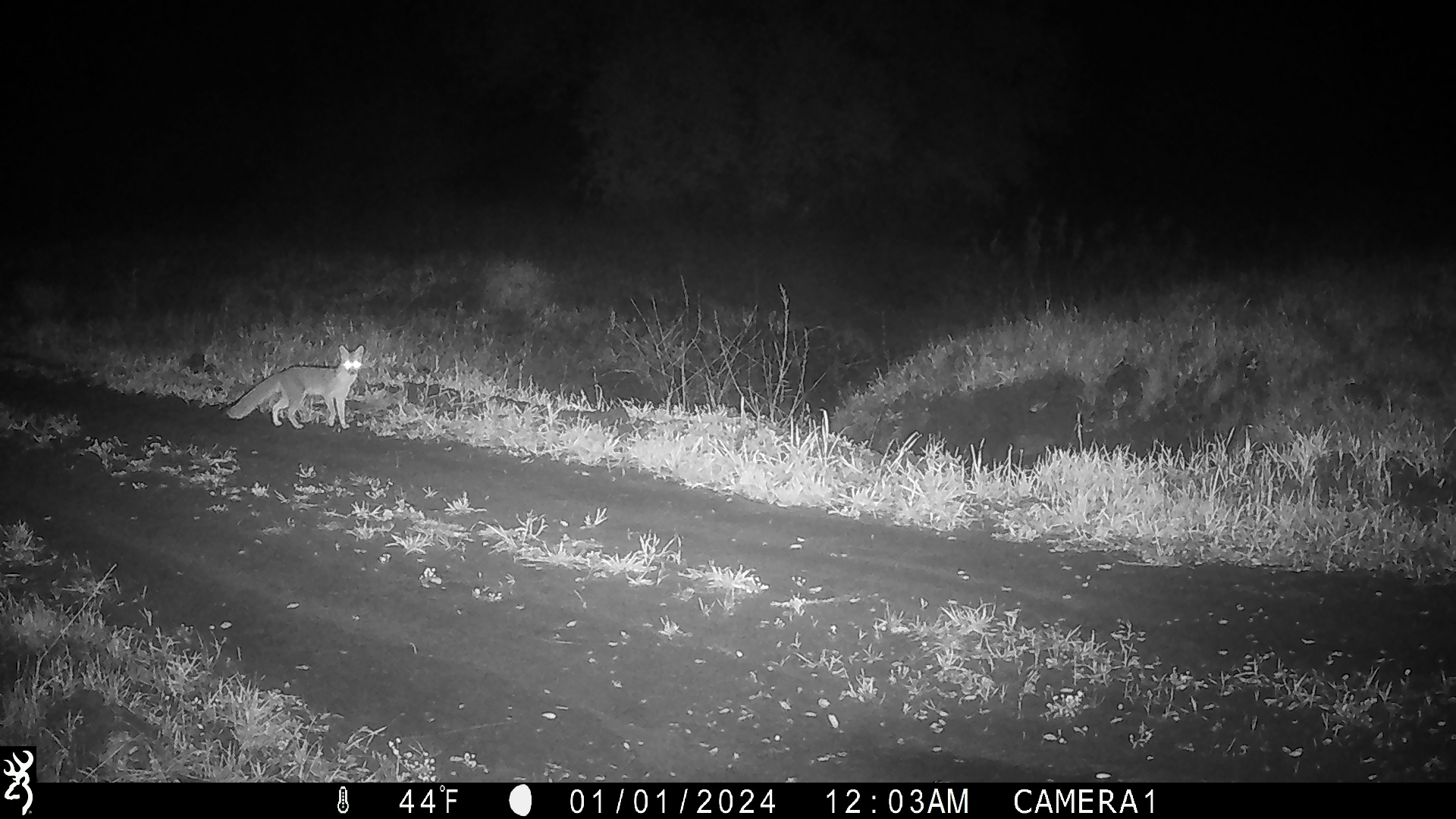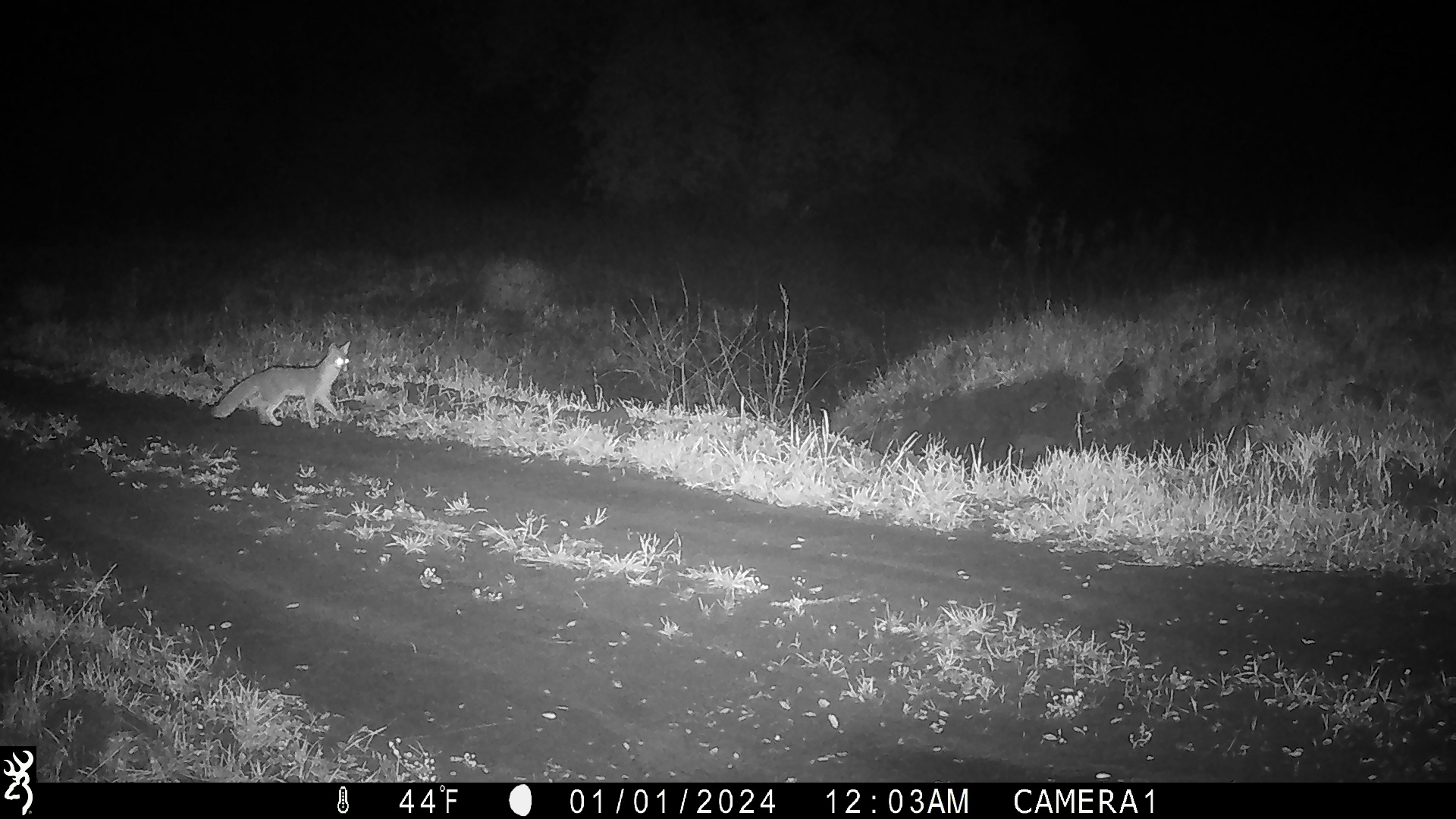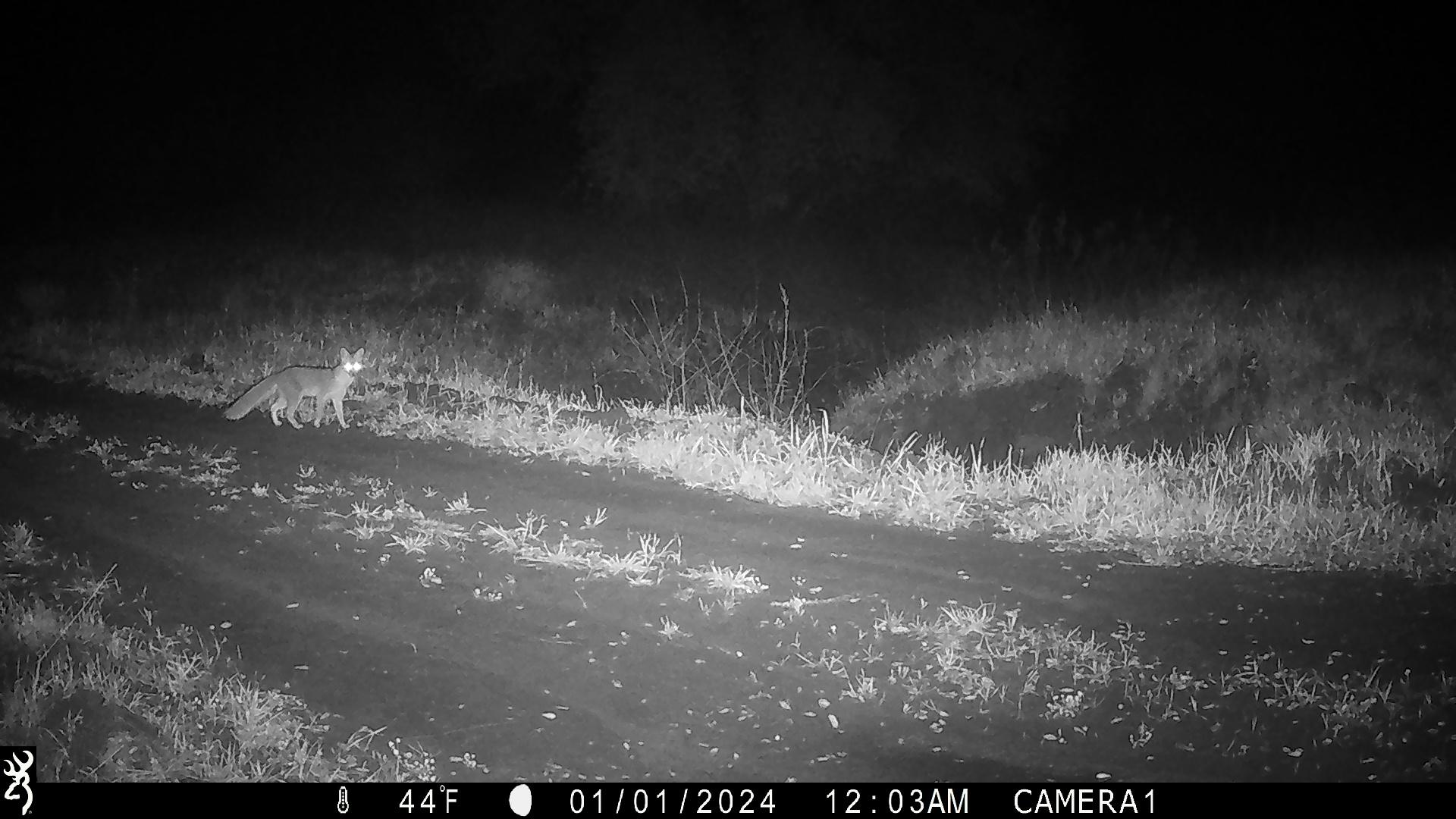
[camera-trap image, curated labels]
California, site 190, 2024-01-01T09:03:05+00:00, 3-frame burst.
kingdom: Animalia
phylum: Chordata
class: Mammalia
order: Carnivora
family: Canidae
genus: Urocyon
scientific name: Urocyon cinereoargenteus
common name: gray fox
Gray fox (Urocyon cinereoargenteus).